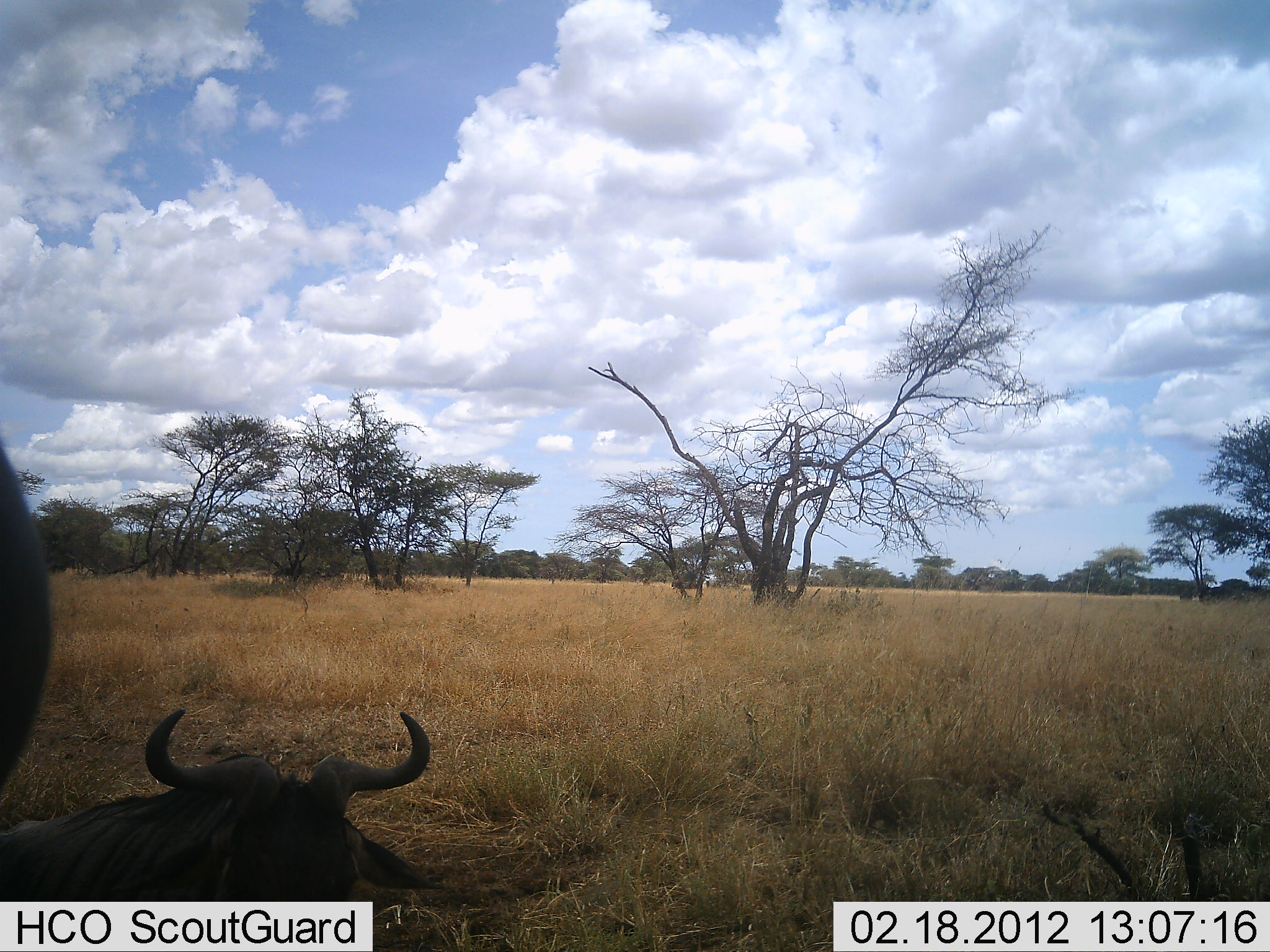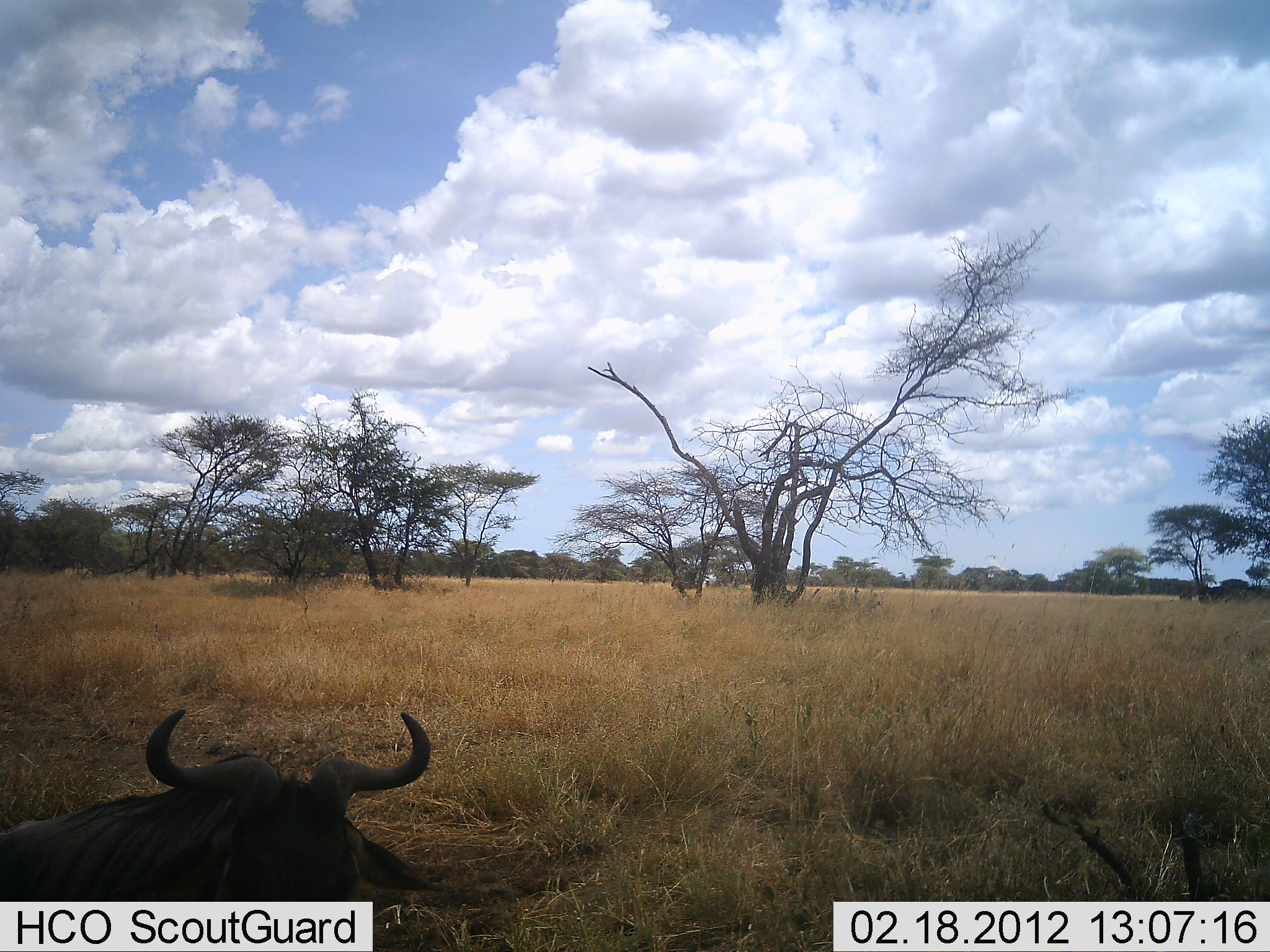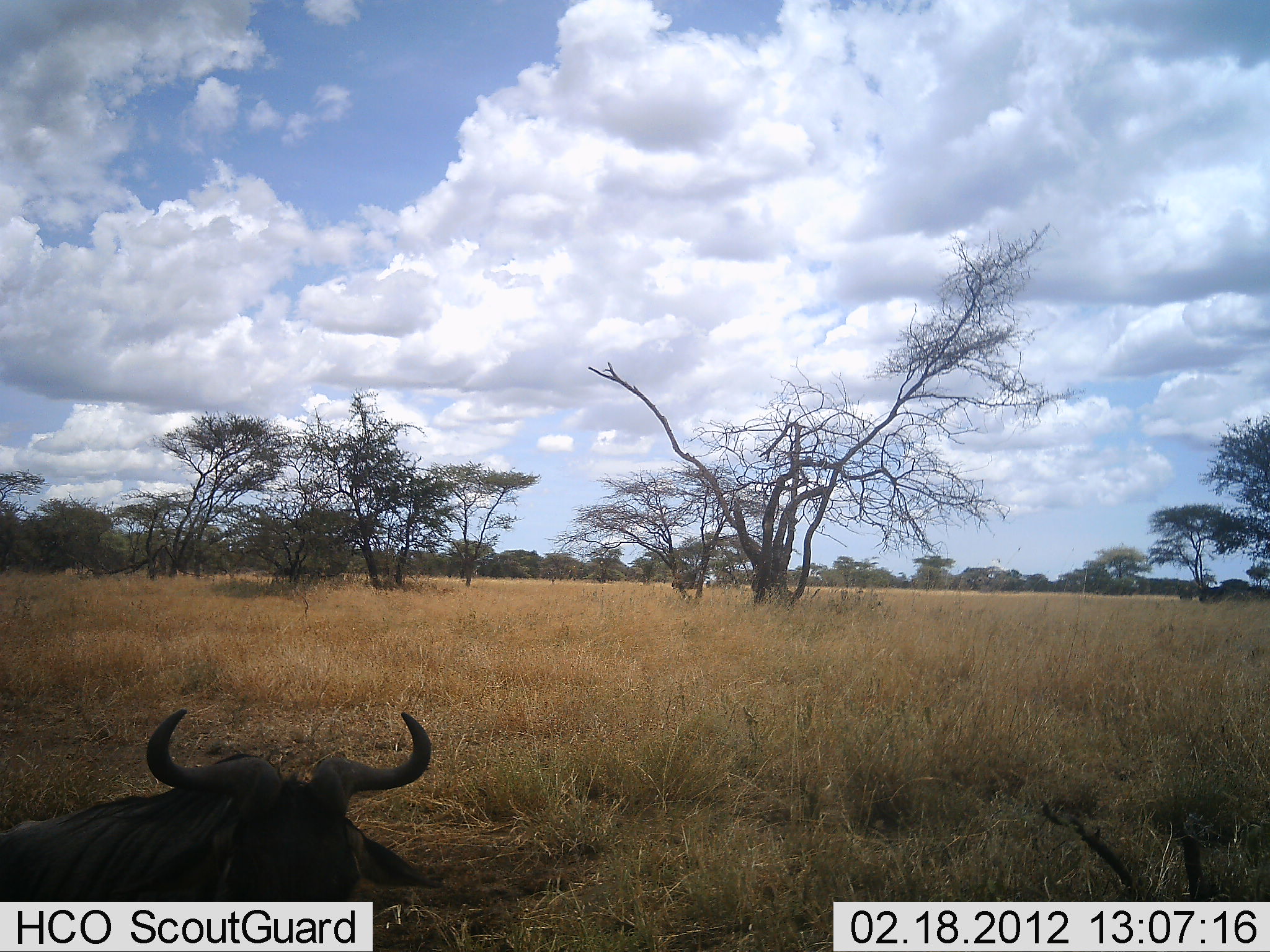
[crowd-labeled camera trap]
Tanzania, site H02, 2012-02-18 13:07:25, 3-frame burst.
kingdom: Animalia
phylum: Chordata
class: Mammalia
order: Artiodactyla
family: Bovidae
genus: Connochaetes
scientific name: Connochaetes taurinus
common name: blue wildebeest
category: wildebeest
Wildebeest (blue wildebeest) (Connochaetes taurinus), count 2. Behavior (volunteer vote fractions): standing 47%, resting 87%, moving 7%, interacting 0%. Young present (vote fraction): 0%. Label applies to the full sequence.